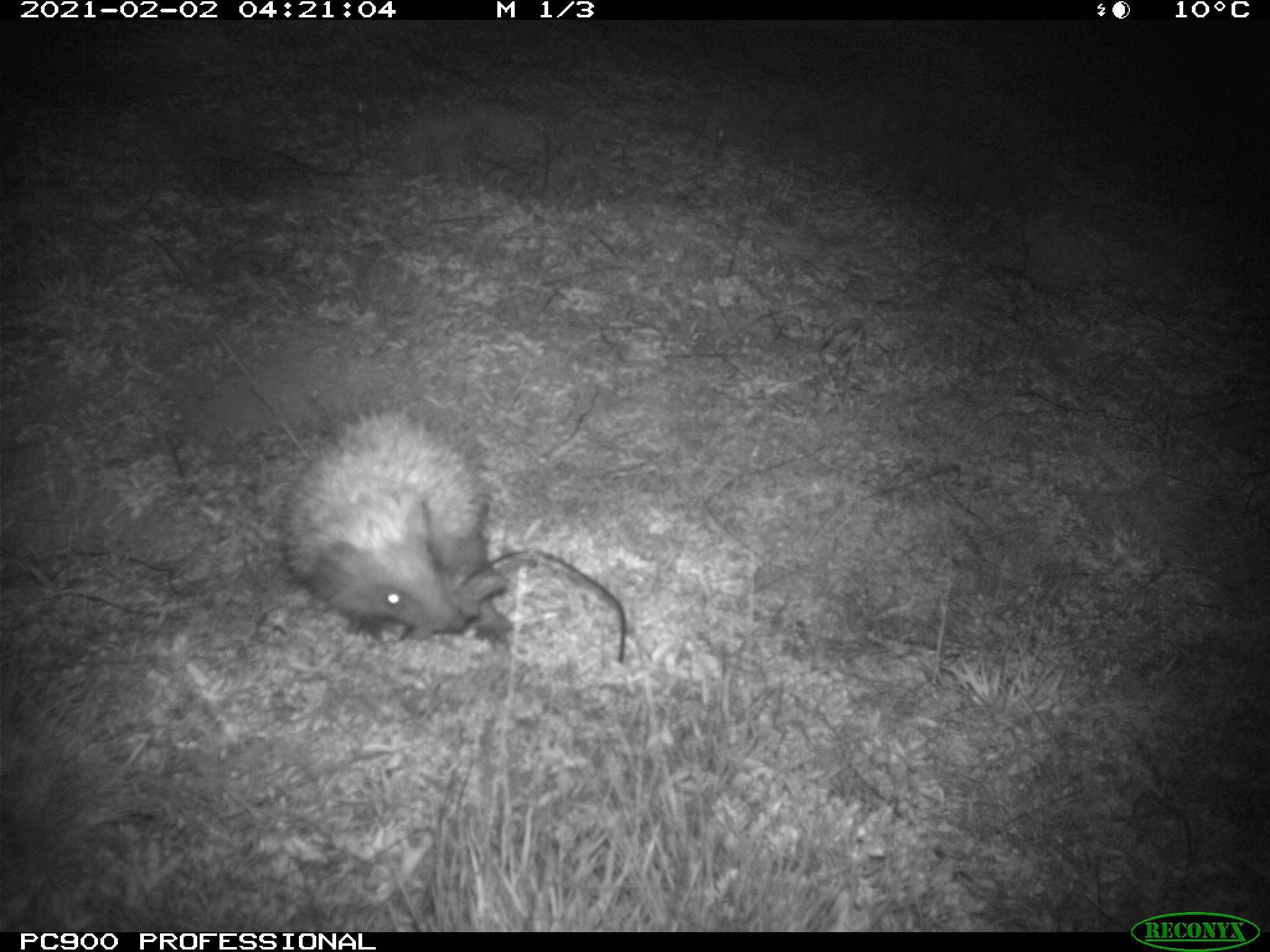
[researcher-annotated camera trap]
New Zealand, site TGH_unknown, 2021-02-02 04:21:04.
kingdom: Animalia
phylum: Chordata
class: Mammalia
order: Eulipotyphla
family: Erinaceidae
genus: Erinaceus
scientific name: Erinaceus europaeus europaeus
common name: european hedgehog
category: hedgehog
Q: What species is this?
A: Hedgehog (european hedgehog) (Erinaceus europaeus europaeus).